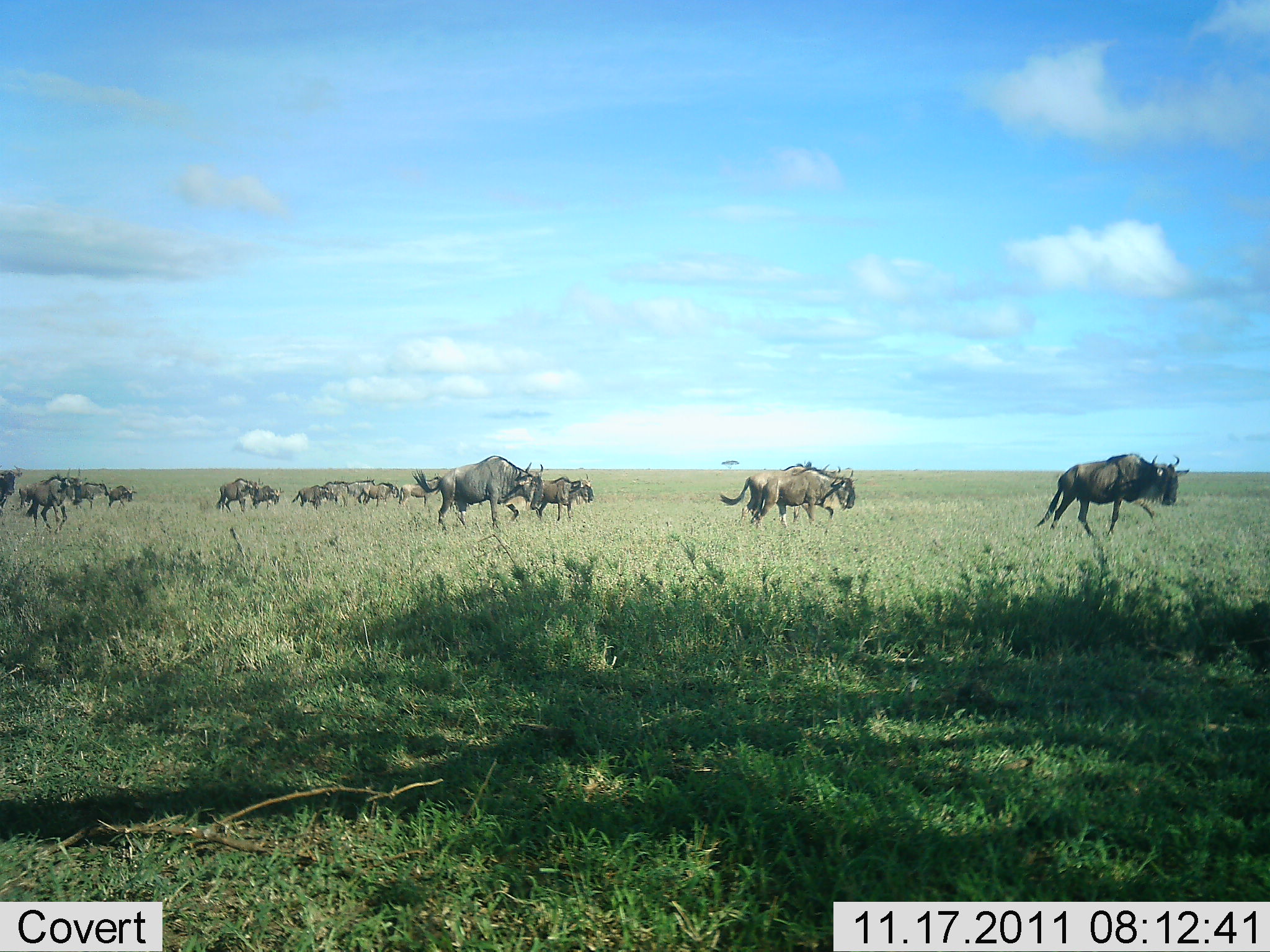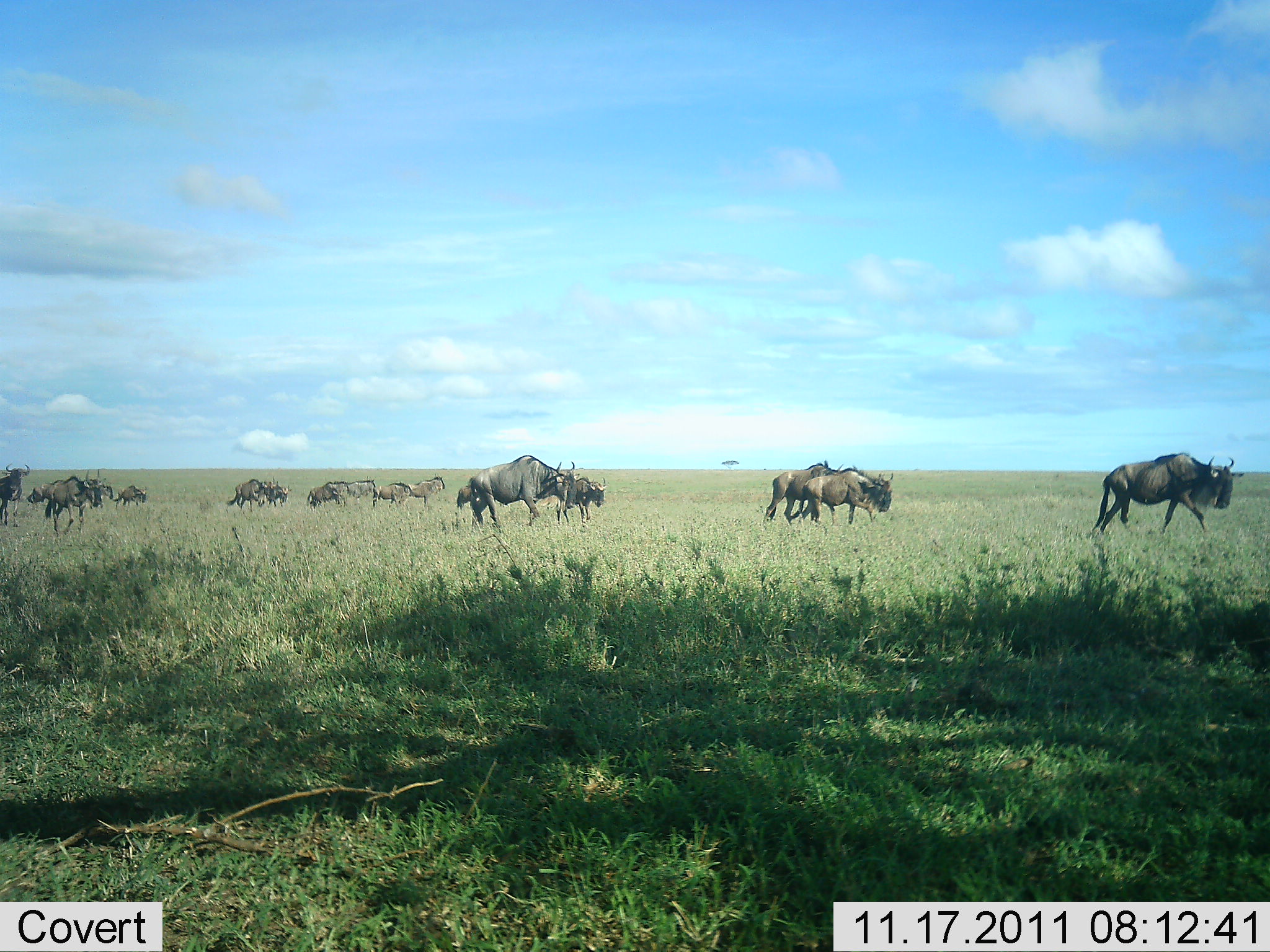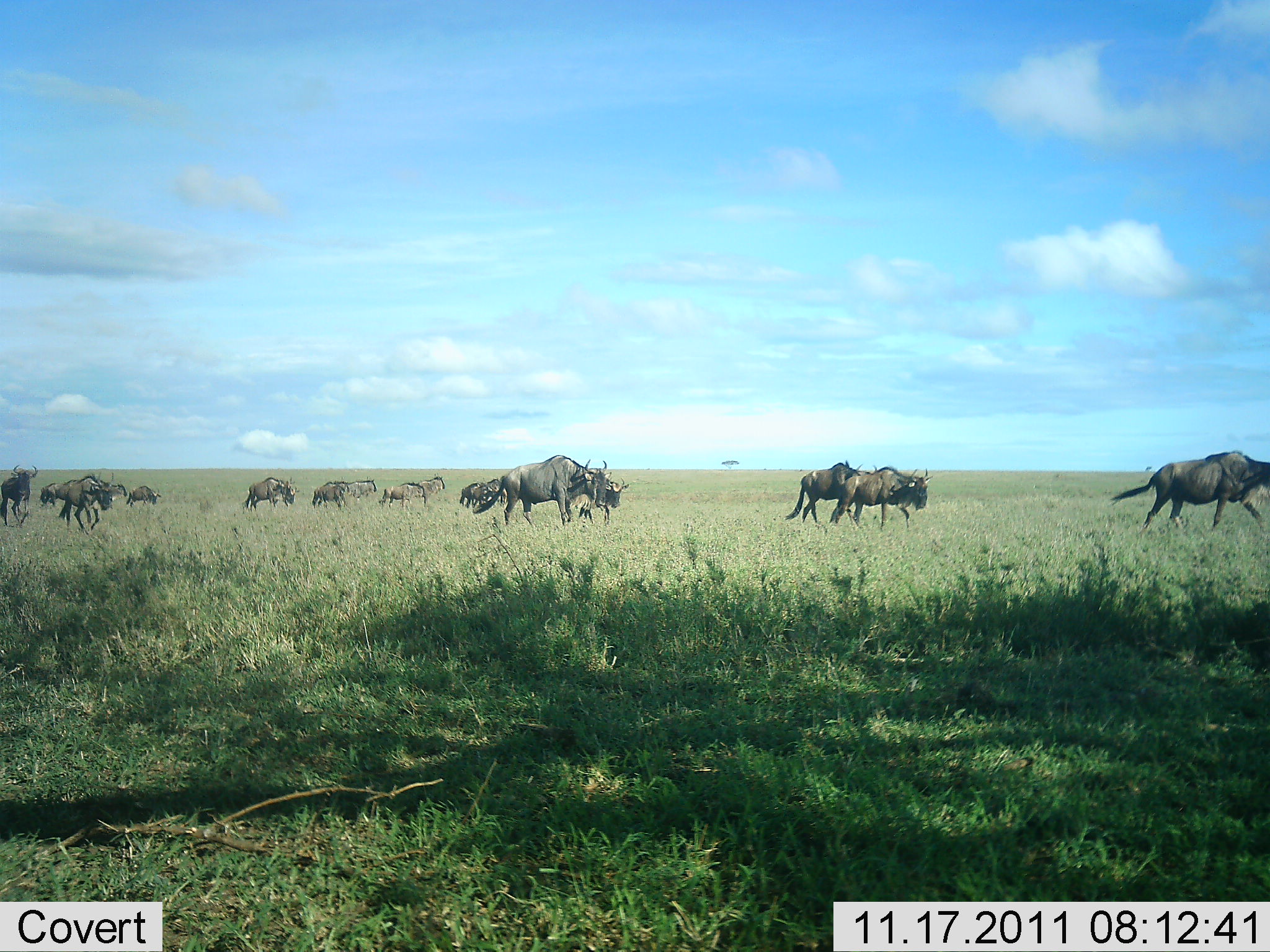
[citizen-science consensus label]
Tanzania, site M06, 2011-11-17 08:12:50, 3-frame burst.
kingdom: Animalia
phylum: Chordata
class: Mammalia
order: Artiodactyla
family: Bovidae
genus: Connochaetes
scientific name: Connochaetes taurinus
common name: blue wildebeest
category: wildebeest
Wildebeest (blue wildebeest) (Connochaetes taurinus), count 11-50. Behavior (volunteer vote fractions): standing 0%, resting 0%, moving 92%, interacting 8%. Young present (vote fraction): 17%. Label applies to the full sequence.